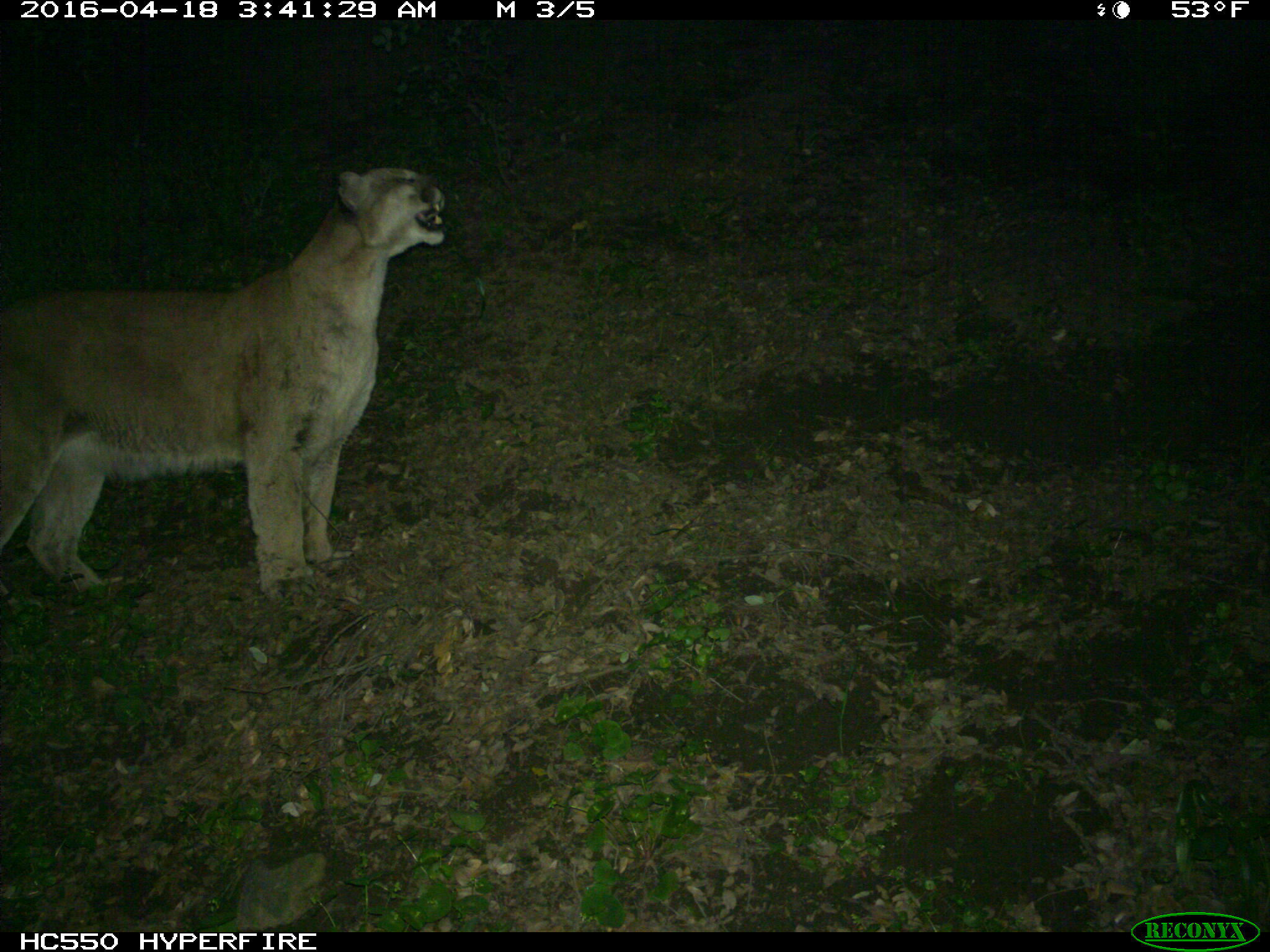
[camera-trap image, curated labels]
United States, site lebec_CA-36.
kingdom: Animalia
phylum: Chordata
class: Mammalia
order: Carnivora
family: Felidae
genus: Puma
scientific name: Puma concolor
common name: mountain lion